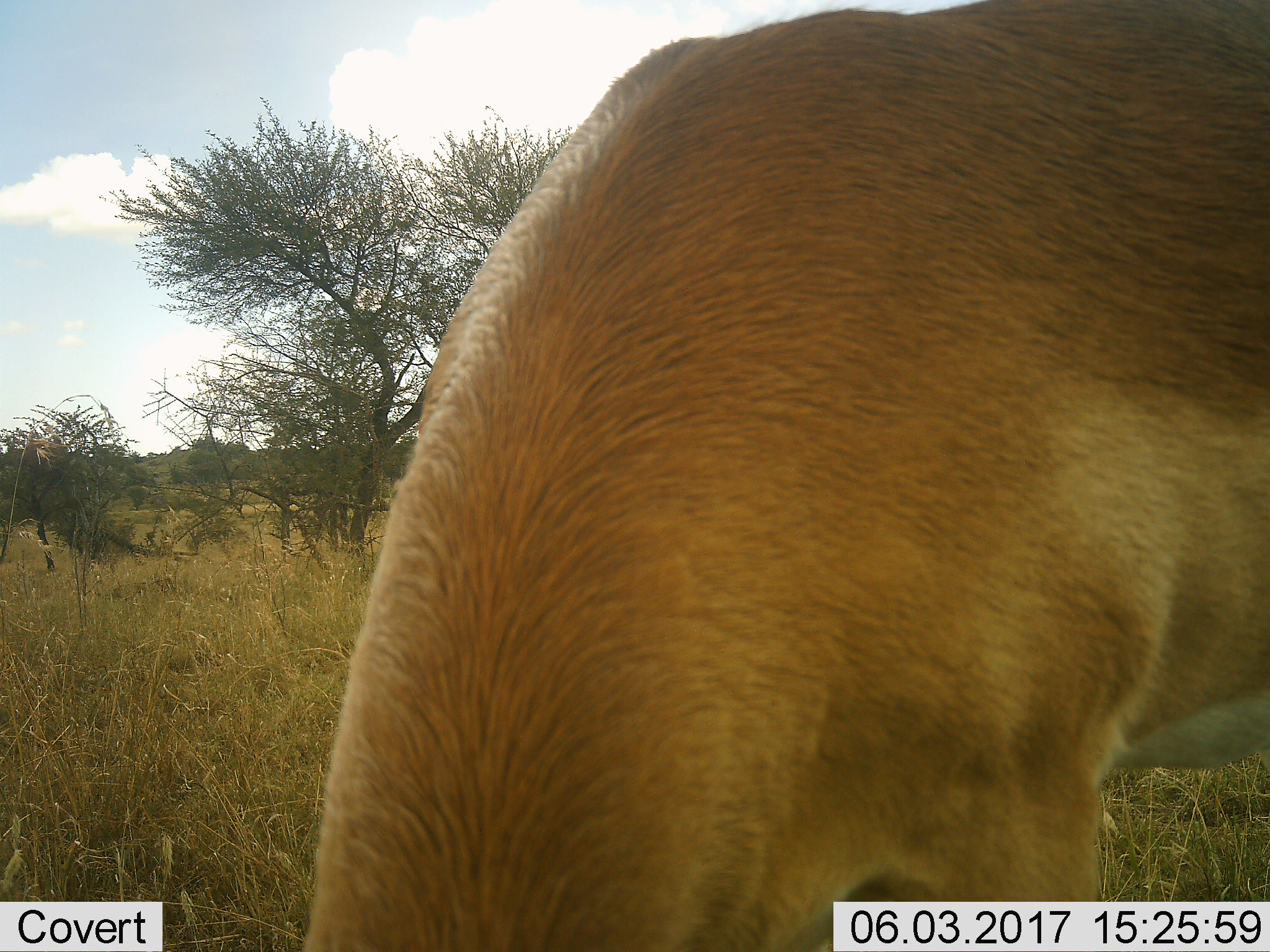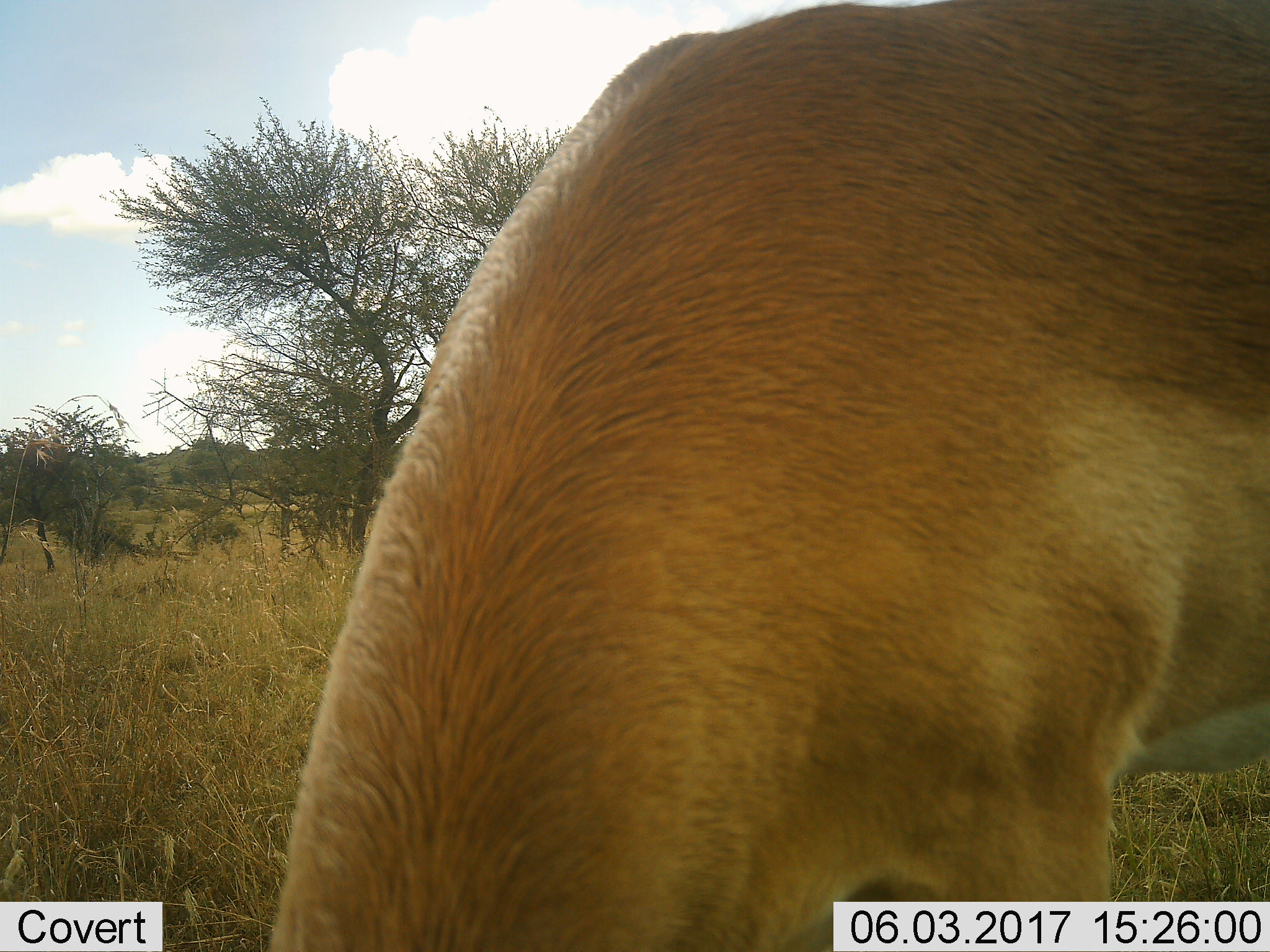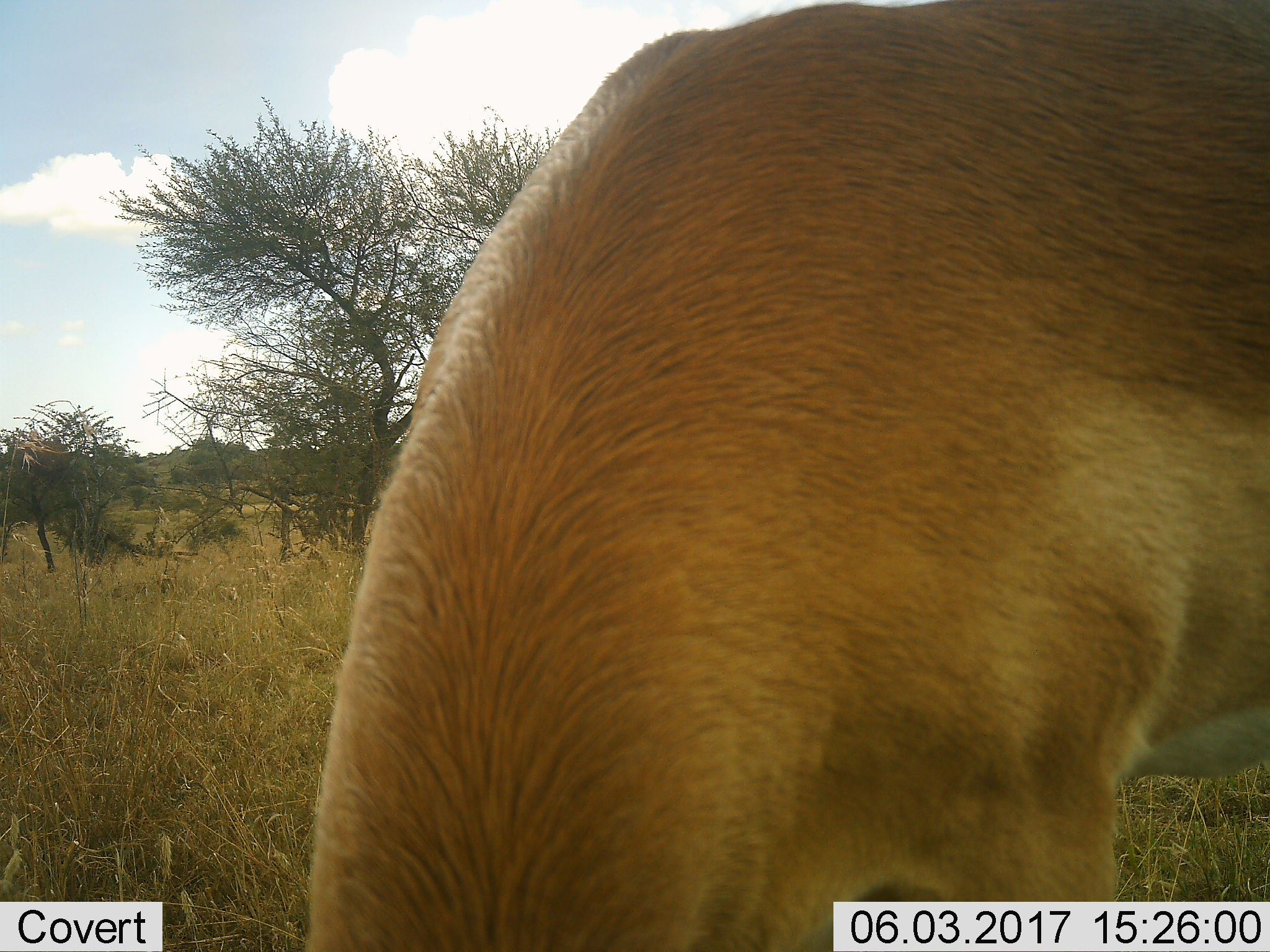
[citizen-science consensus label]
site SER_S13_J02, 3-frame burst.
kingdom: Animalia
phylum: Chordata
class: Mammalia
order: Artiodactyla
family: Bovidae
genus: Aepyceros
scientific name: Aepyceros melampus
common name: impala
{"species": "impala (Aepyceros melampus)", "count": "1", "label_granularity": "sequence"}